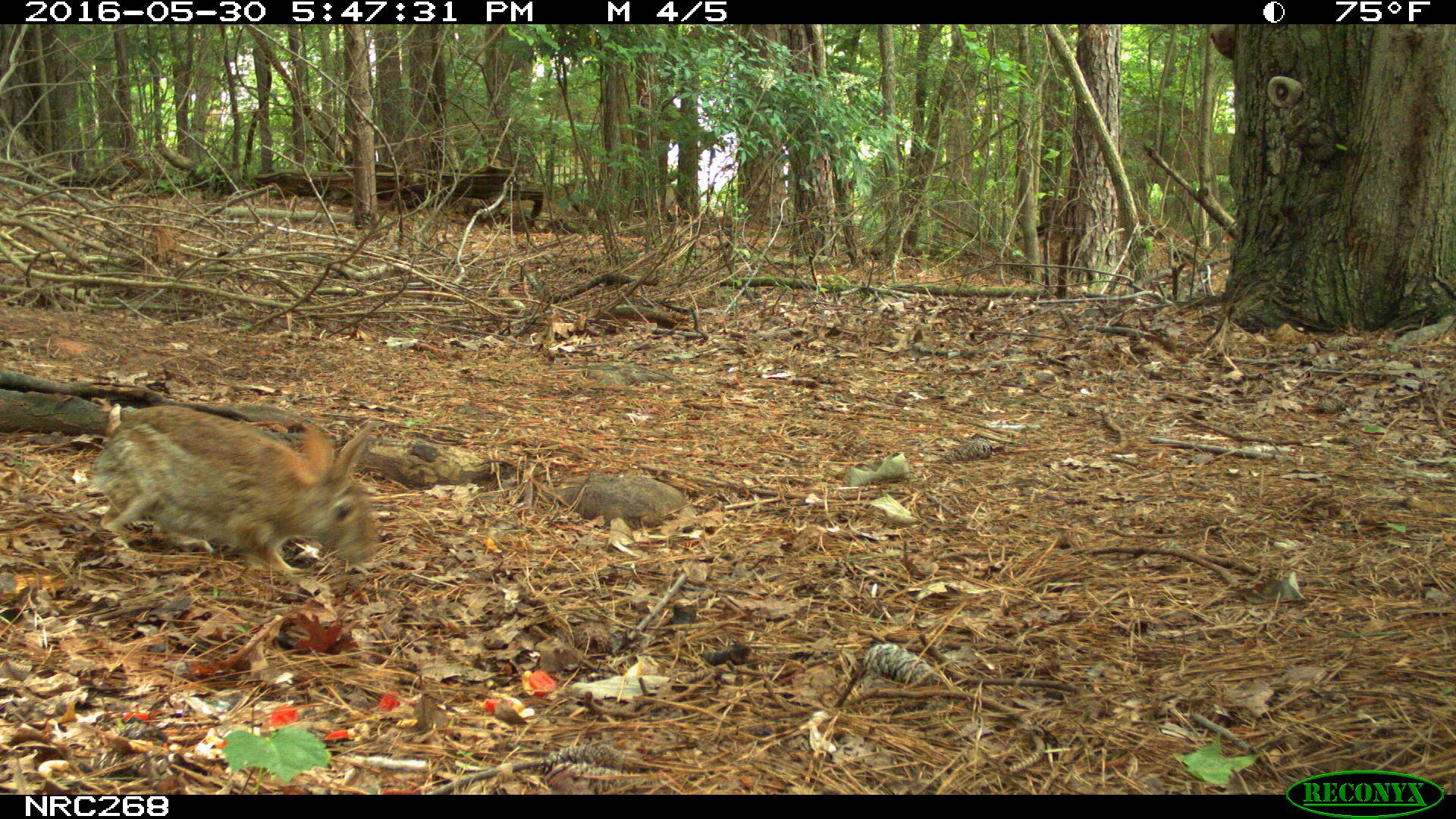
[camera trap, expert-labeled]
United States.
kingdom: Animalia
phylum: Chordata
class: Mammalia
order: Lagomorpha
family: Leporidae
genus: Sylvilagus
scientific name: Sylvilagus floridanus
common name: eastern cottontail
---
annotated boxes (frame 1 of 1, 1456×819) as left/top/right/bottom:
Eastern Cottontail: 76/399/384/595